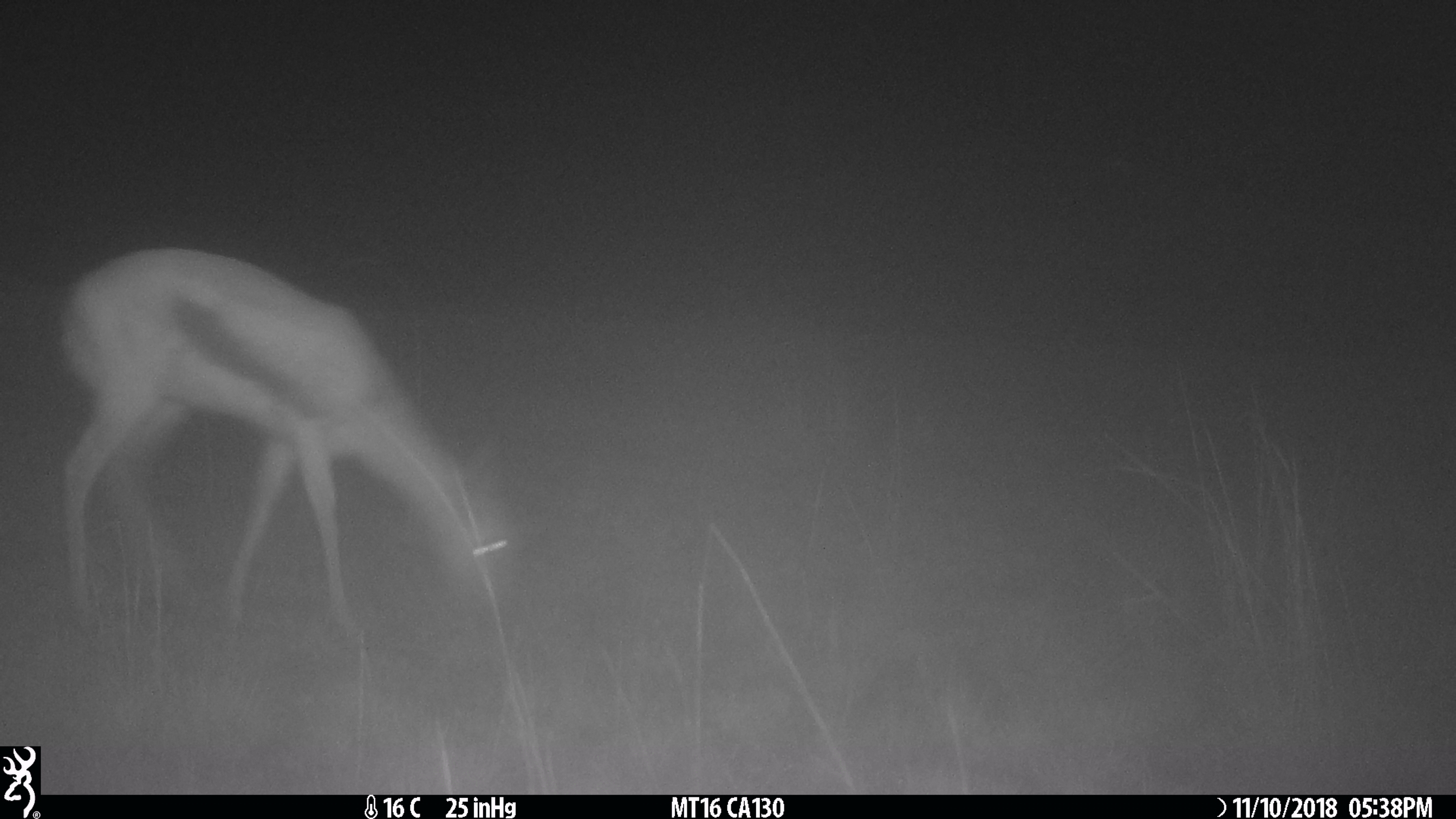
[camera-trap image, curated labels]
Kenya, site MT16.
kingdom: Animalia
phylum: Chordata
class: Mammalia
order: Artiodactyla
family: Bovidae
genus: Eudorcas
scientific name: Eudorcas thomsonii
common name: thomon's gazelle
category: gazelle thomsons